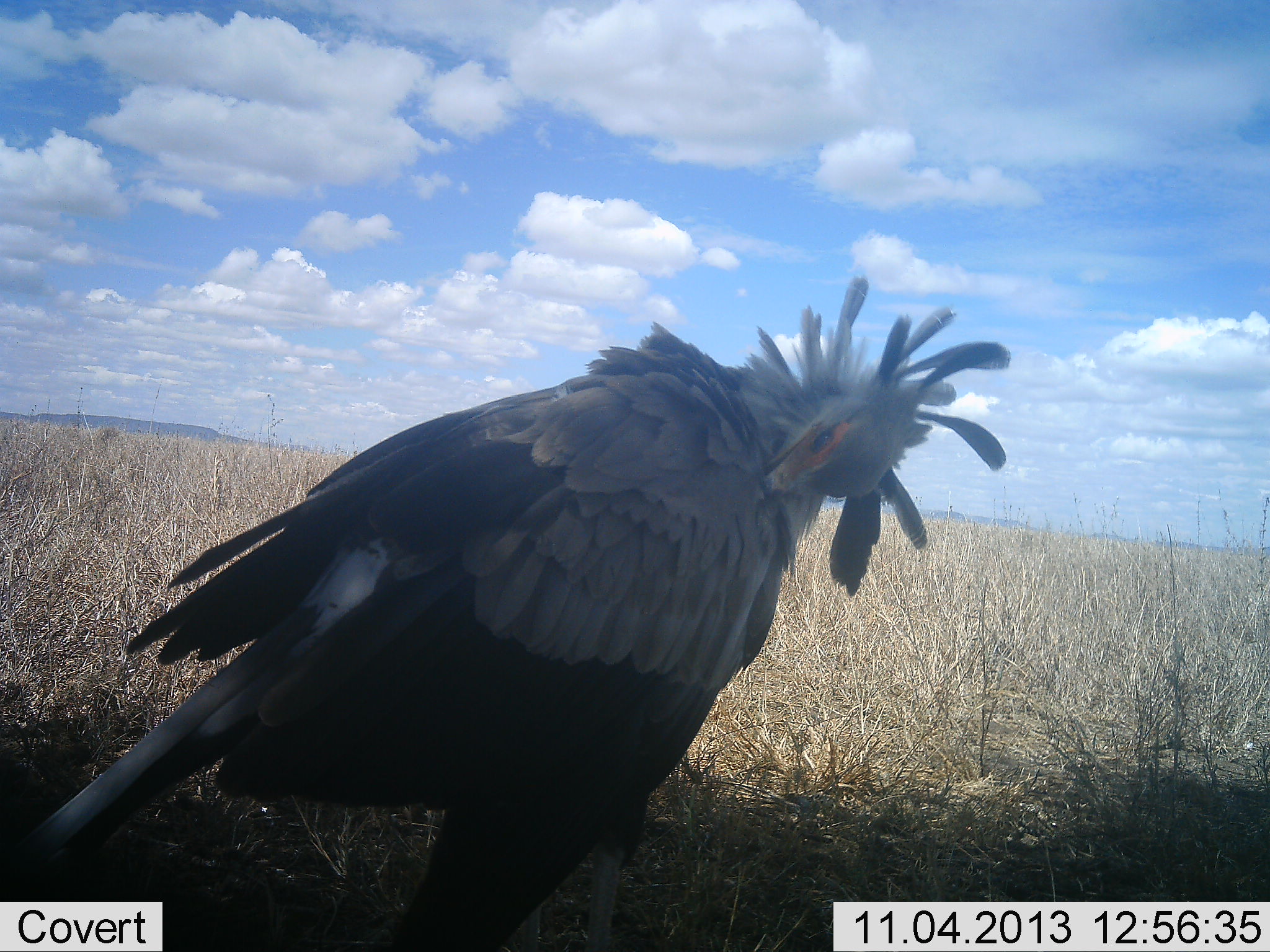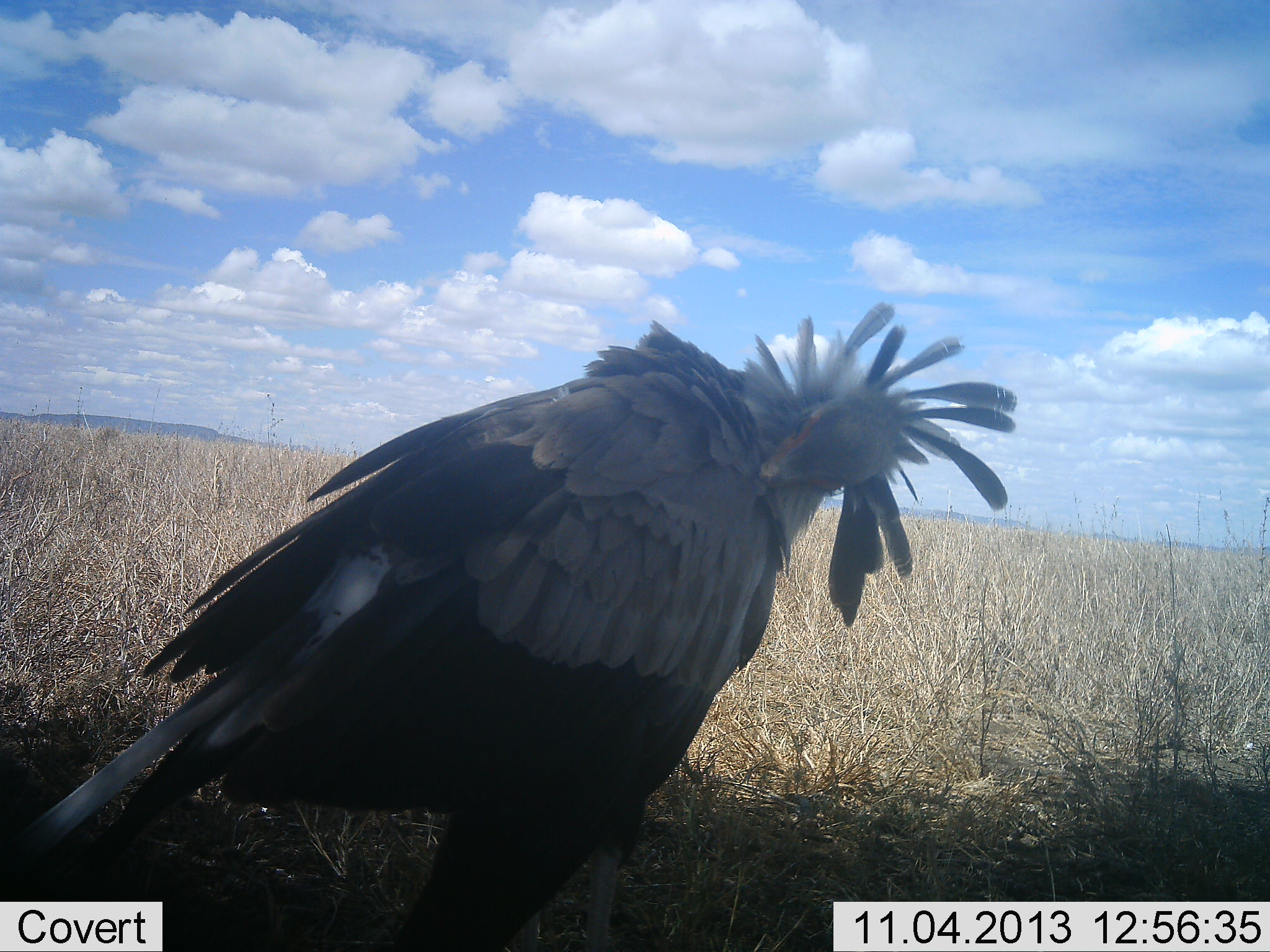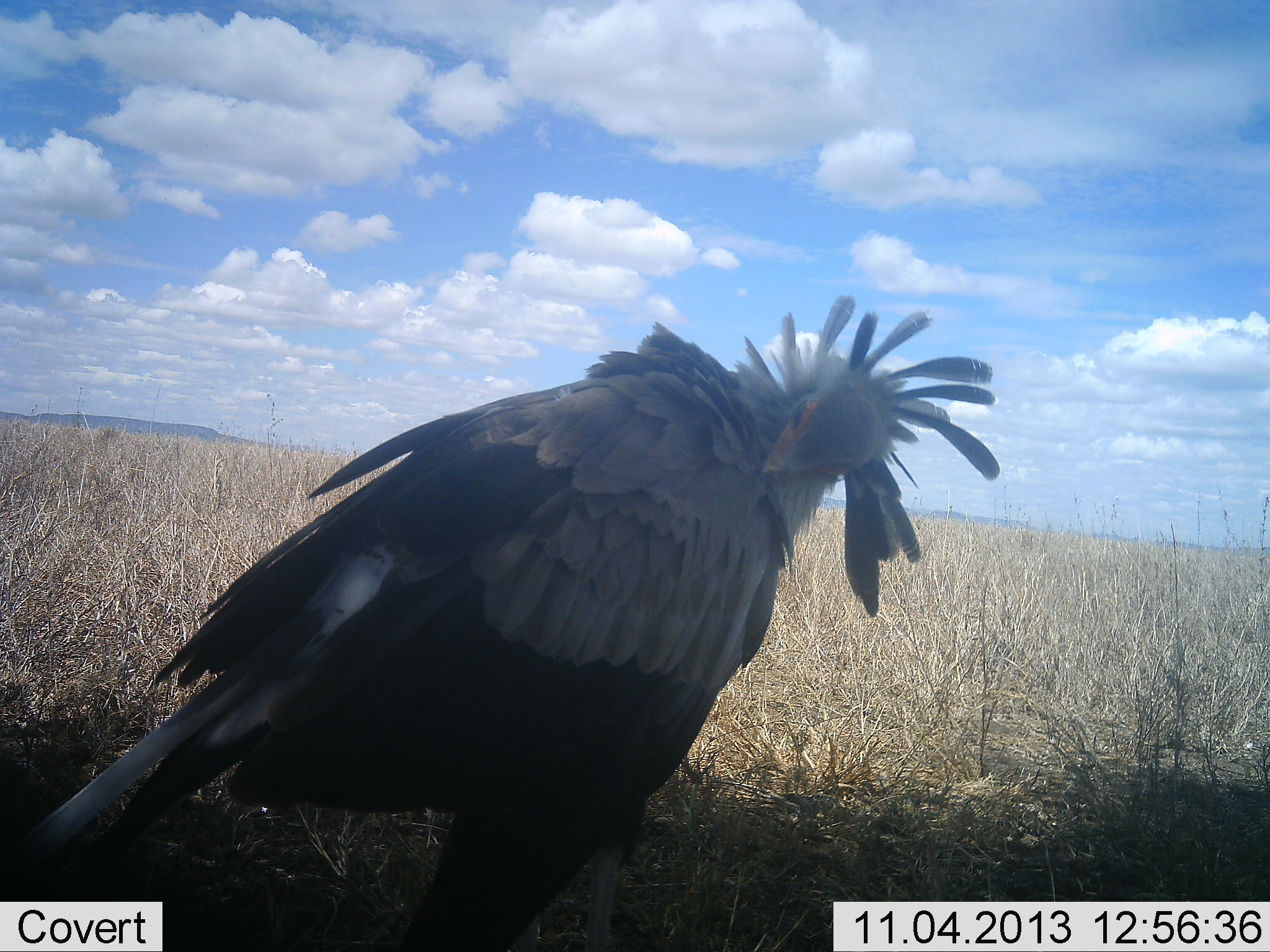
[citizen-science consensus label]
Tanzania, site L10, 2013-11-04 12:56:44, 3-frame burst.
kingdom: Animalia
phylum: Chordata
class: Aves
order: Accipitriformes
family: Sagittariidae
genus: Sagittarius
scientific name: Sagittarius serpentarius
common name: secretary bird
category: secretarybird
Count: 1.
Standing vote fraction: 63%.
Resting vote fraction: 23%.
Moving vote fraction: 14%.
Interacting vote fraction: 6%.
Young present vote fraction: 0%.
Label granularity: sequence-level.